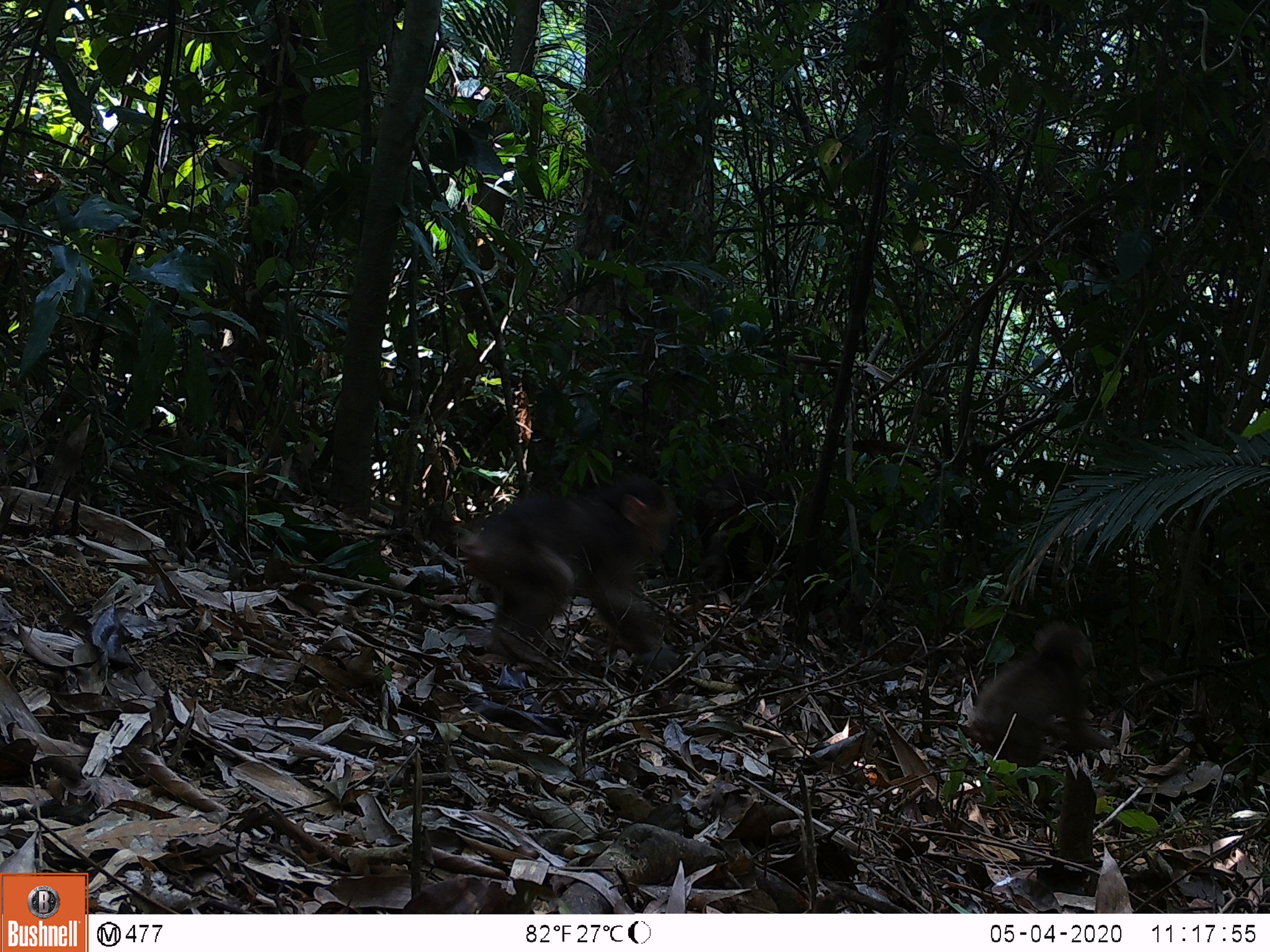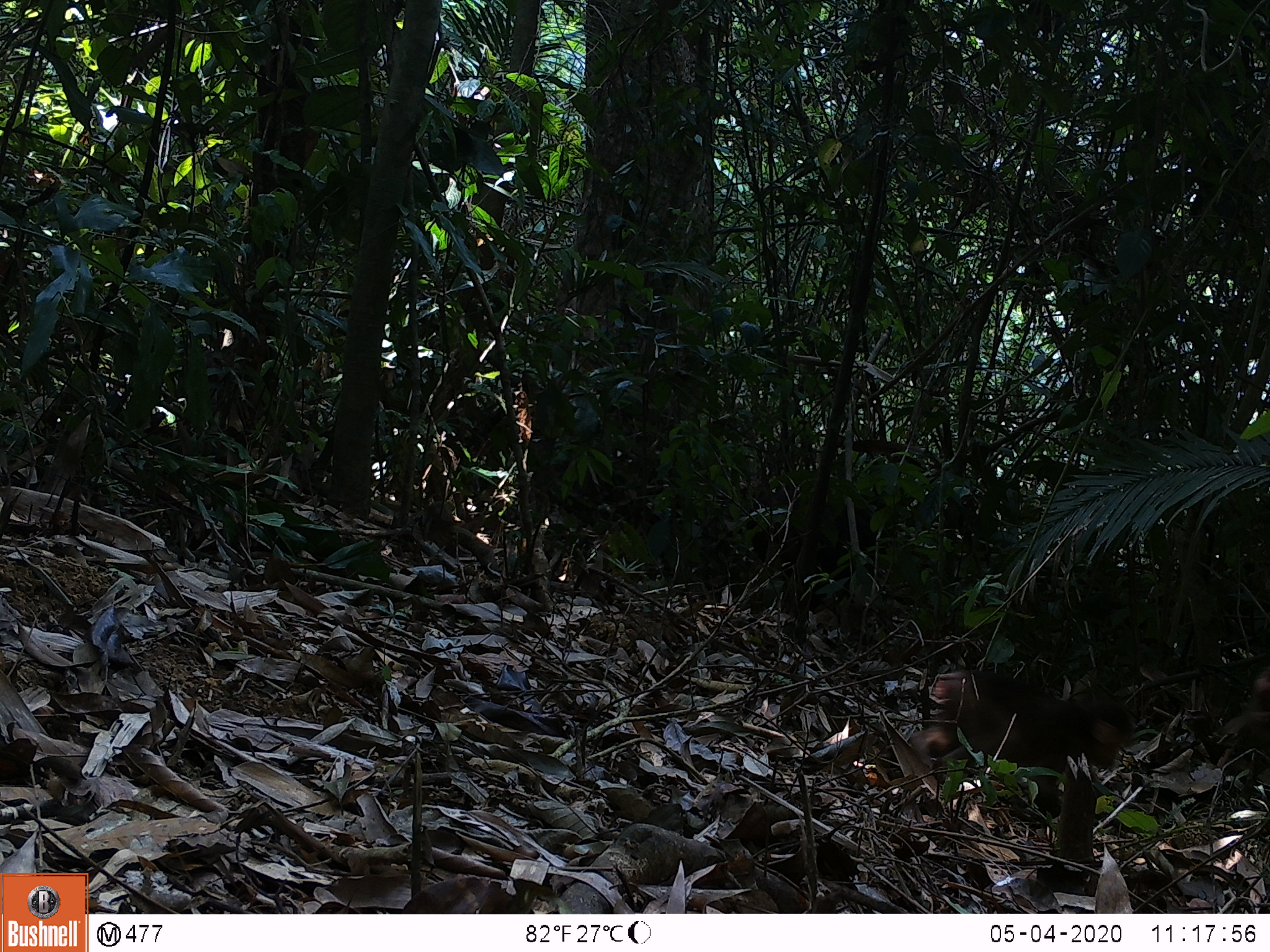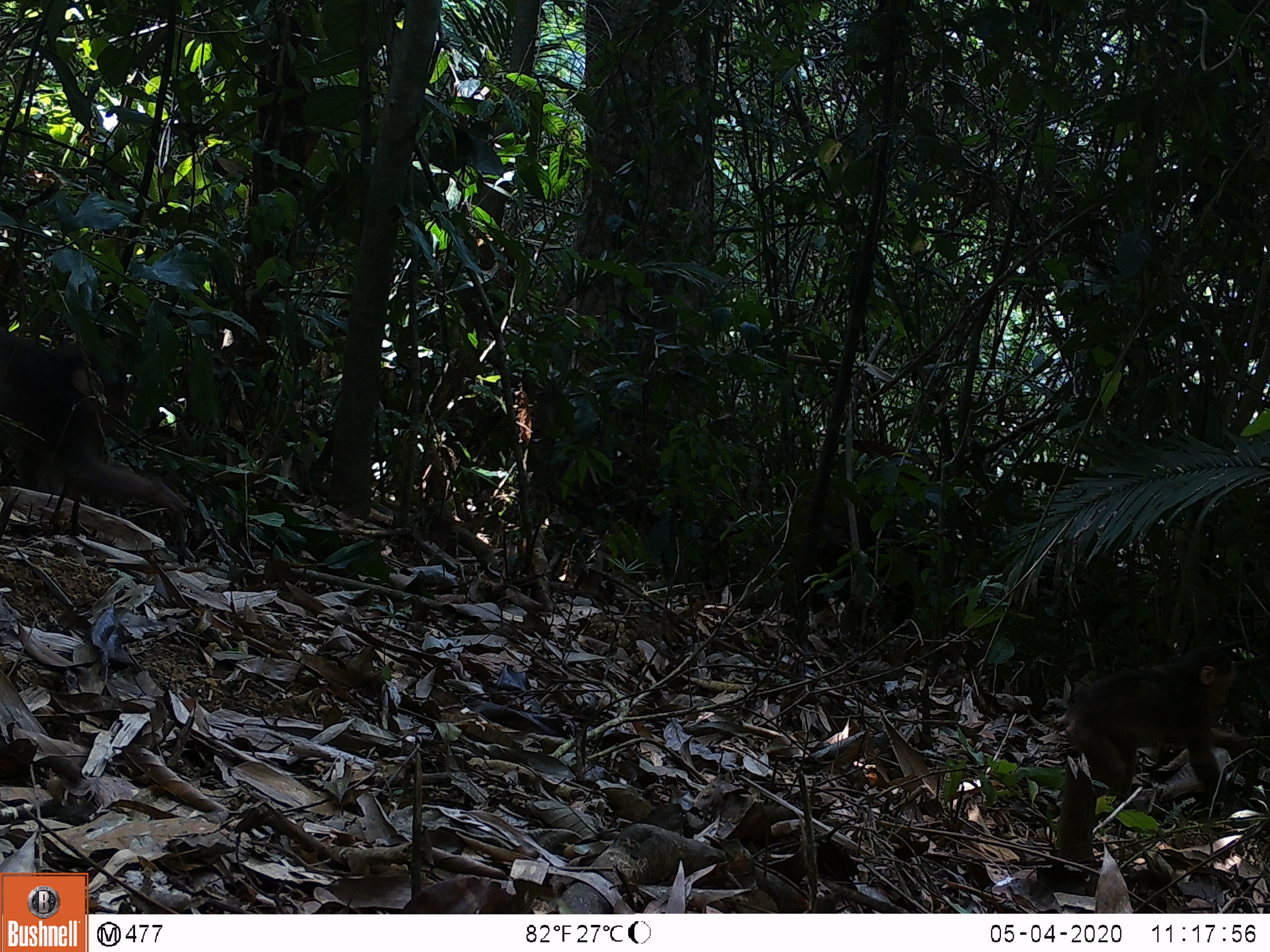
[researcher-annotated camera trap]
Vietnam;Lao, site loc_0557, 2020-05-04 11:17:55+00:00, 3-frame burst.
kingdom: Animalia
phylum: Chordata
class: Mammalia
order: Primates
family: Cercopithecidae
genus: Macaca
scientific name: Macaca arctoides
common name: stump-tailed macaque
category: stump tailed macaque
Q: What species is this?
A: Stump tailed macaque (stump-tailed macaque) (Macaca arctoides).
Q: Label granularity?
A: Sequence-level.